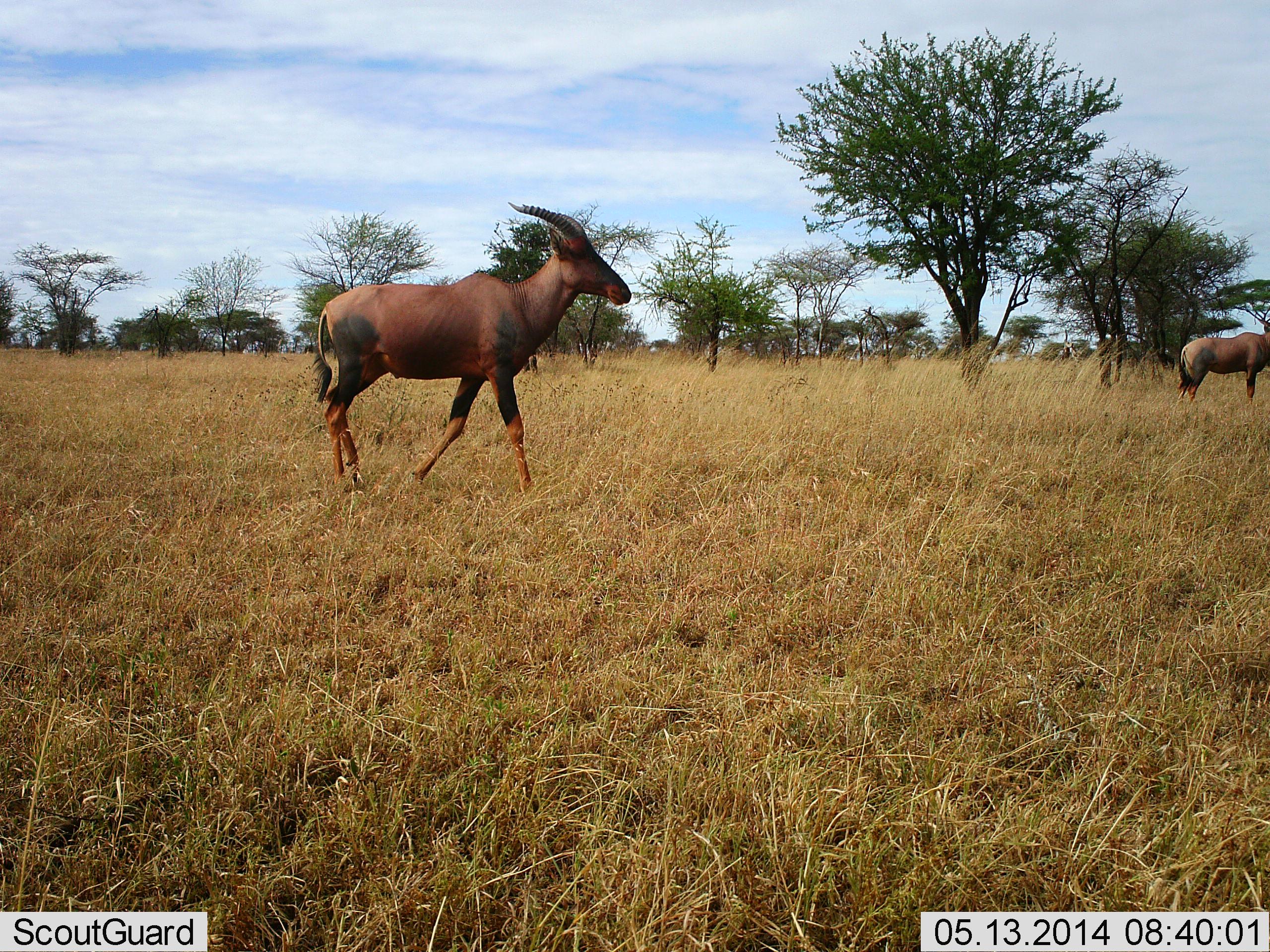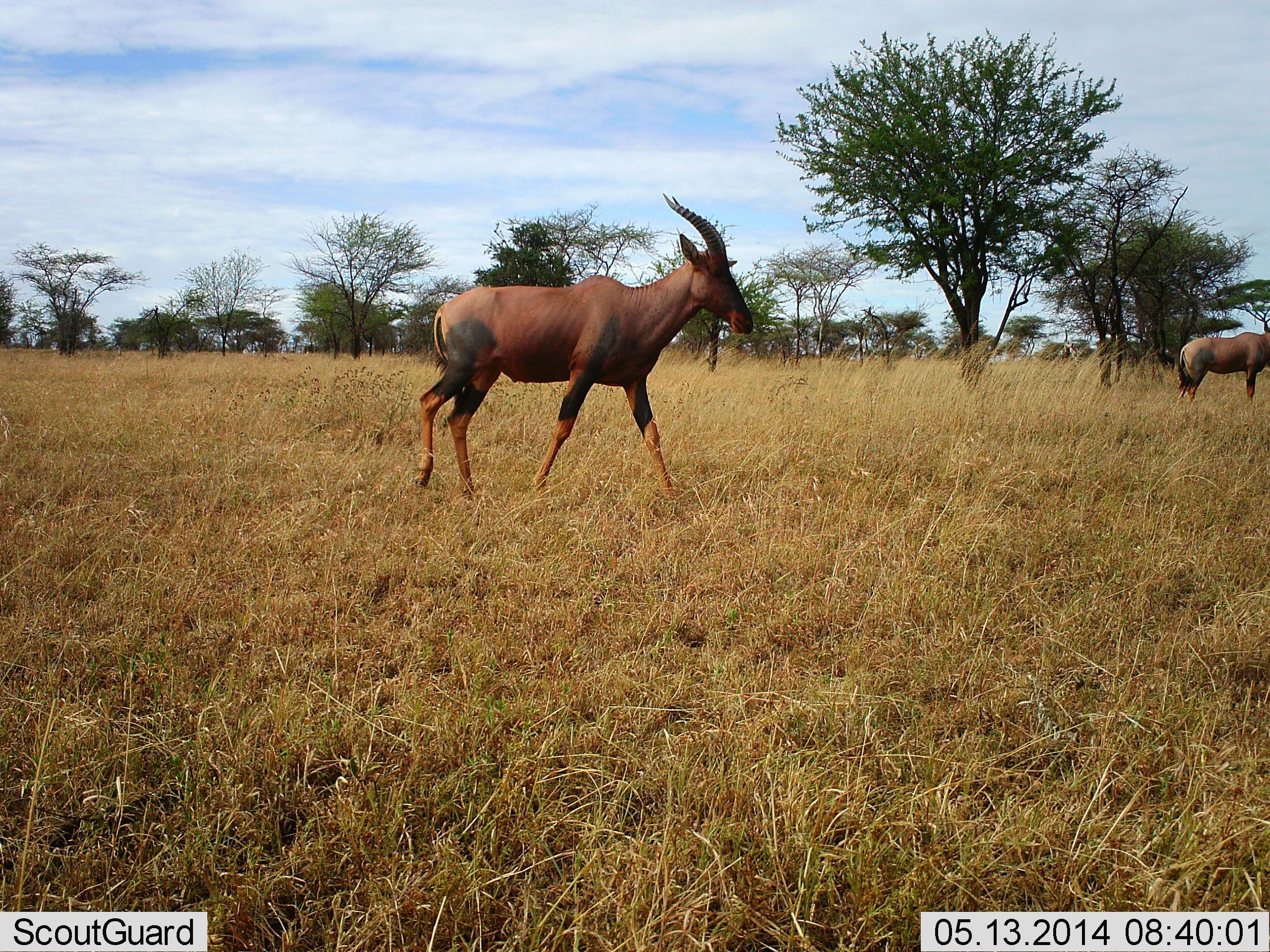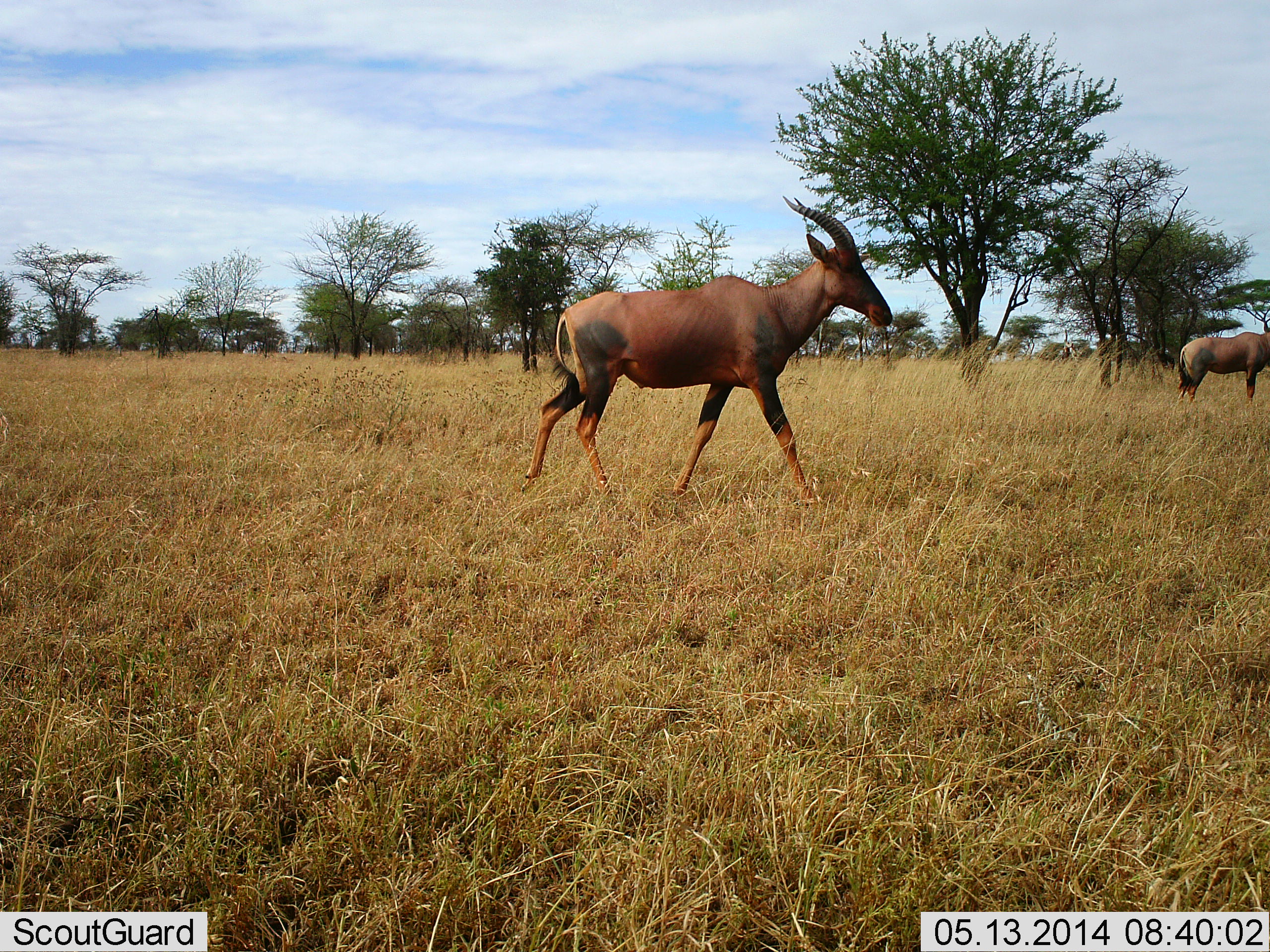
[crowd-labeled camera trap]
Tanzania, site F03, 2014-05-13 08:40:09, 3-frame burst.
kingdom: Animalia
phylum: Chordata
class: Mammalia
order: Artiodactyla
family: Bovidae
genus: Damaliscus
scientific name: Damaliscus lunatus jimela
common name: topi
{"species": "topi (Damaliscus lunatus jimela)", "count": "2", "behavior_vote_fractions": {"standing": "80%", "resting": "0%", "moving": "80%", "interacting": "0%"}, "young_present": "0%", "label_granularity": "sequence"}